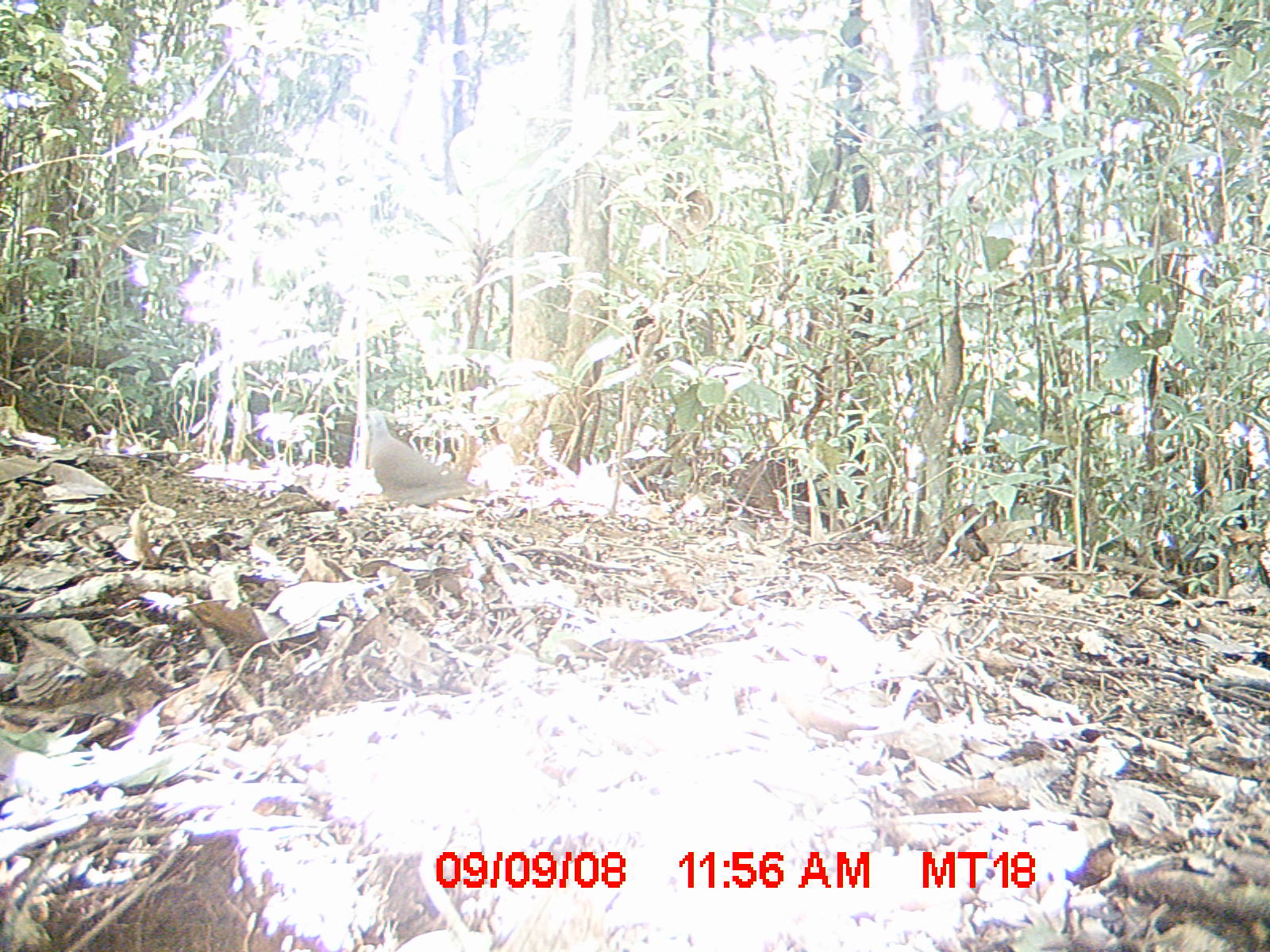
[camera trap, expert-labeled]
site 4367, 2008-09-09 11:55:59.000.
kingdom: Animalia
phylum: Chordata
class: Aves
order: Columbiformes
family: Columbidae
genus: Streptopelia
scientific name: Streptopelia picturata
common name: madagascar turtle-dove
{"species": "Streptopelia picturata (madagascar turtle-dove)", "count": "1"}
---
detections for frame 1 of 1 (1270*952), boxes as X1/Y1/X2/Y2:
streptopelia picturata: 355/407/479/508